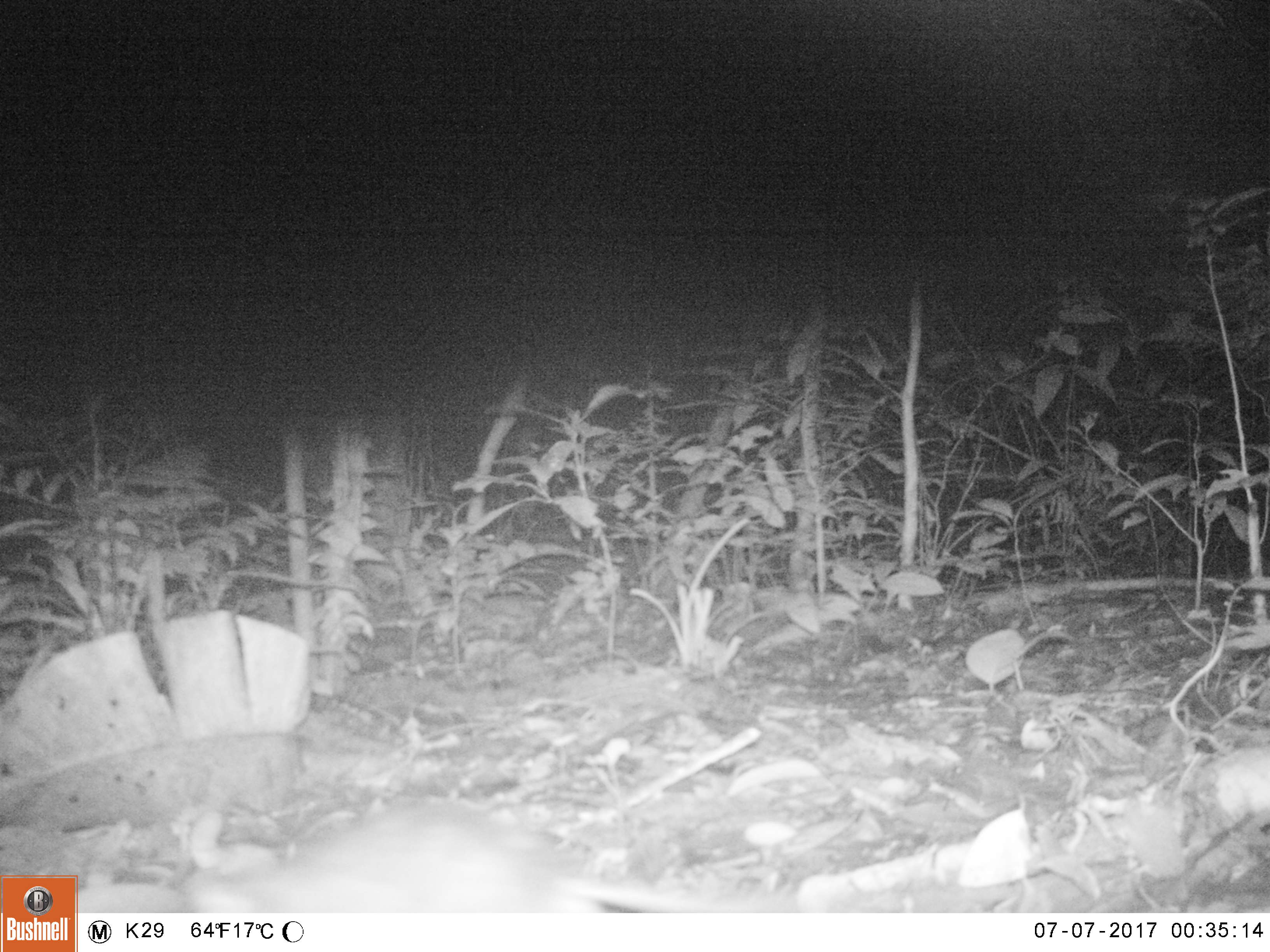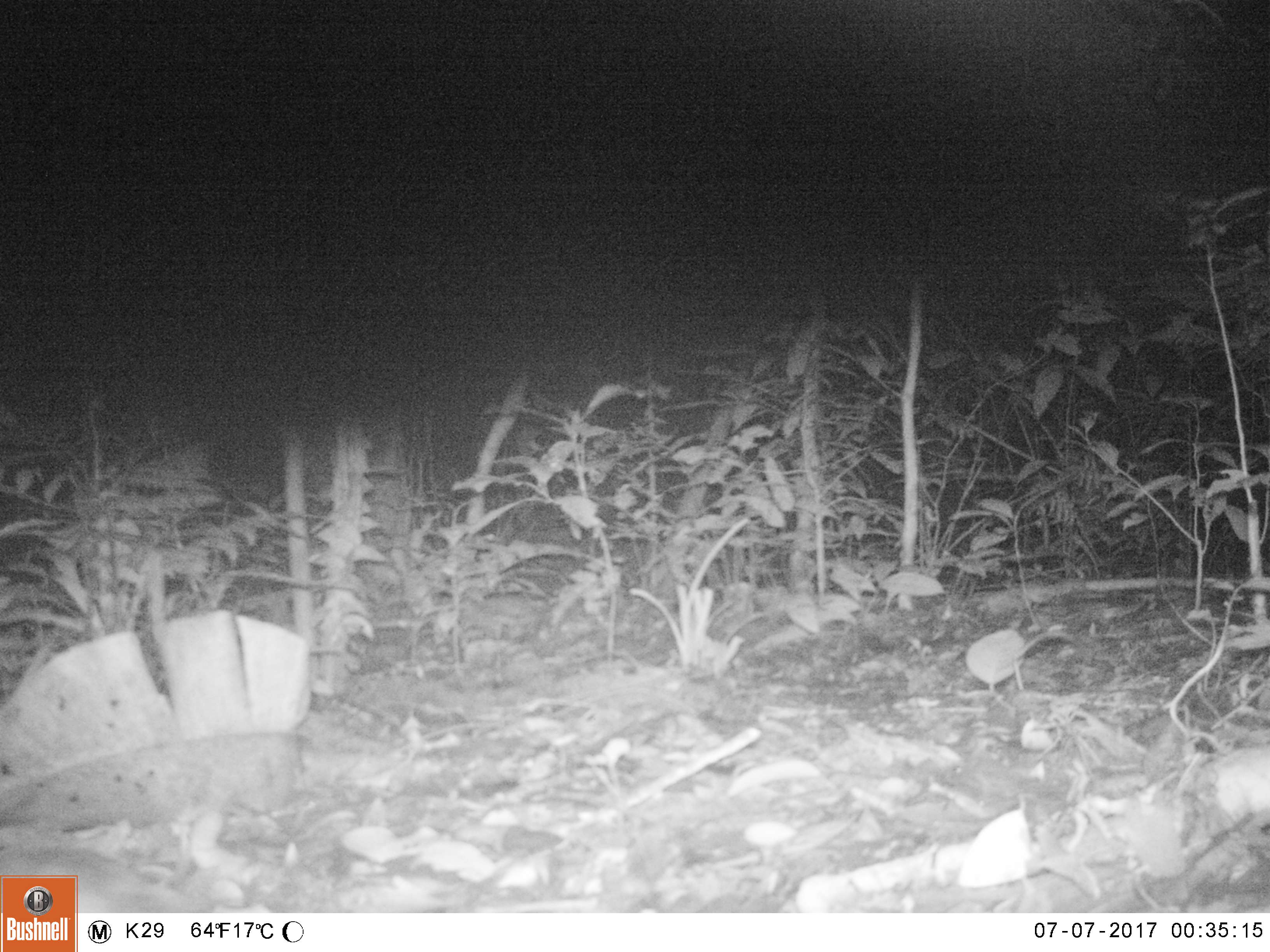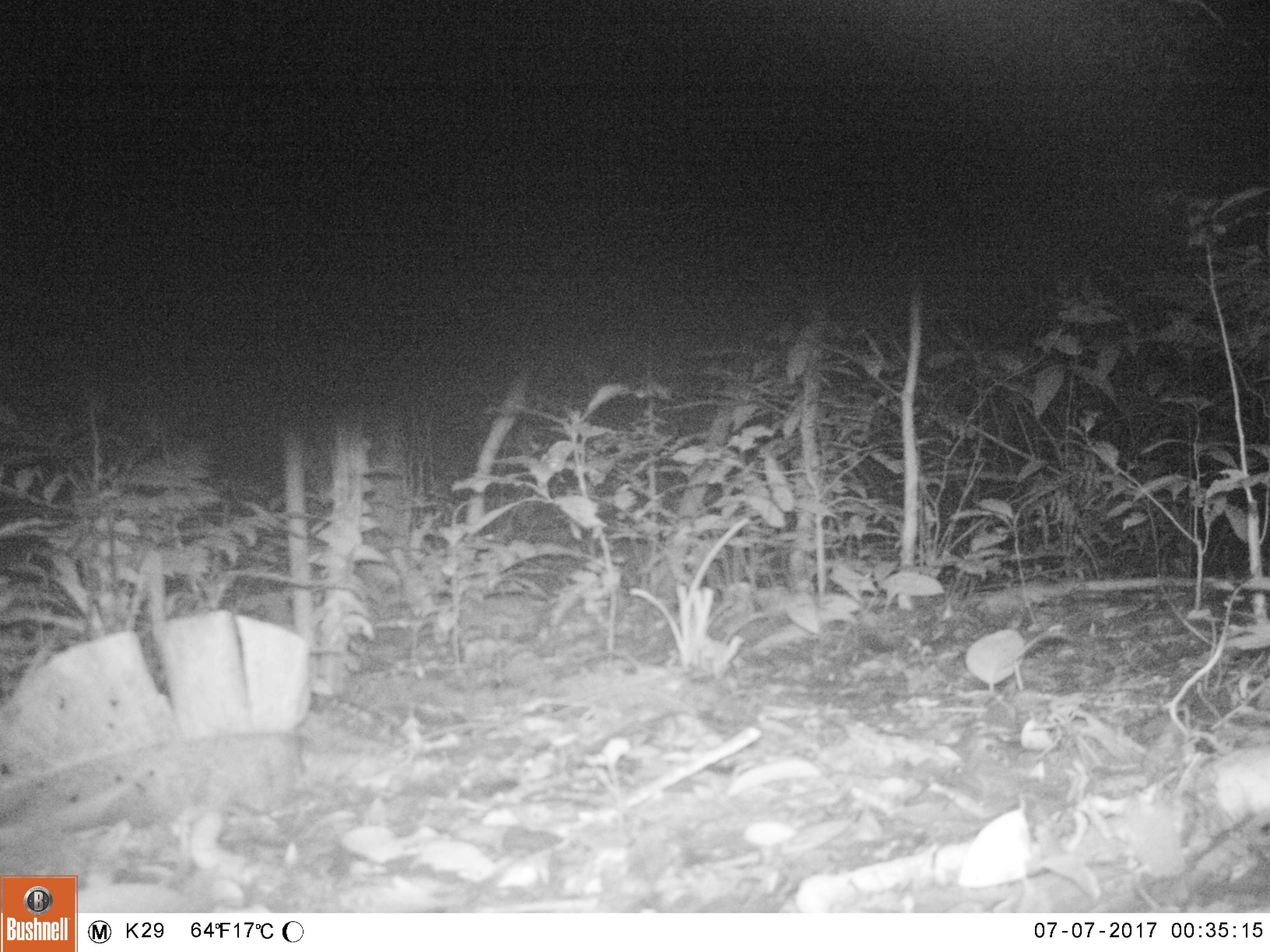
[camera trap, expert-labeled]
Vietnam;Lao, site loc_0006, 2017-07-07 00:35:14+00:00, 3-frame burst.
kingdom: Animalia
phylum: Chordata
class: Mammalia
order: Rodentia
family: Muridae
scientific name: Muridae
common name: old-world mice and rats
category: unidentified murid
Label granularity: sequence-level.